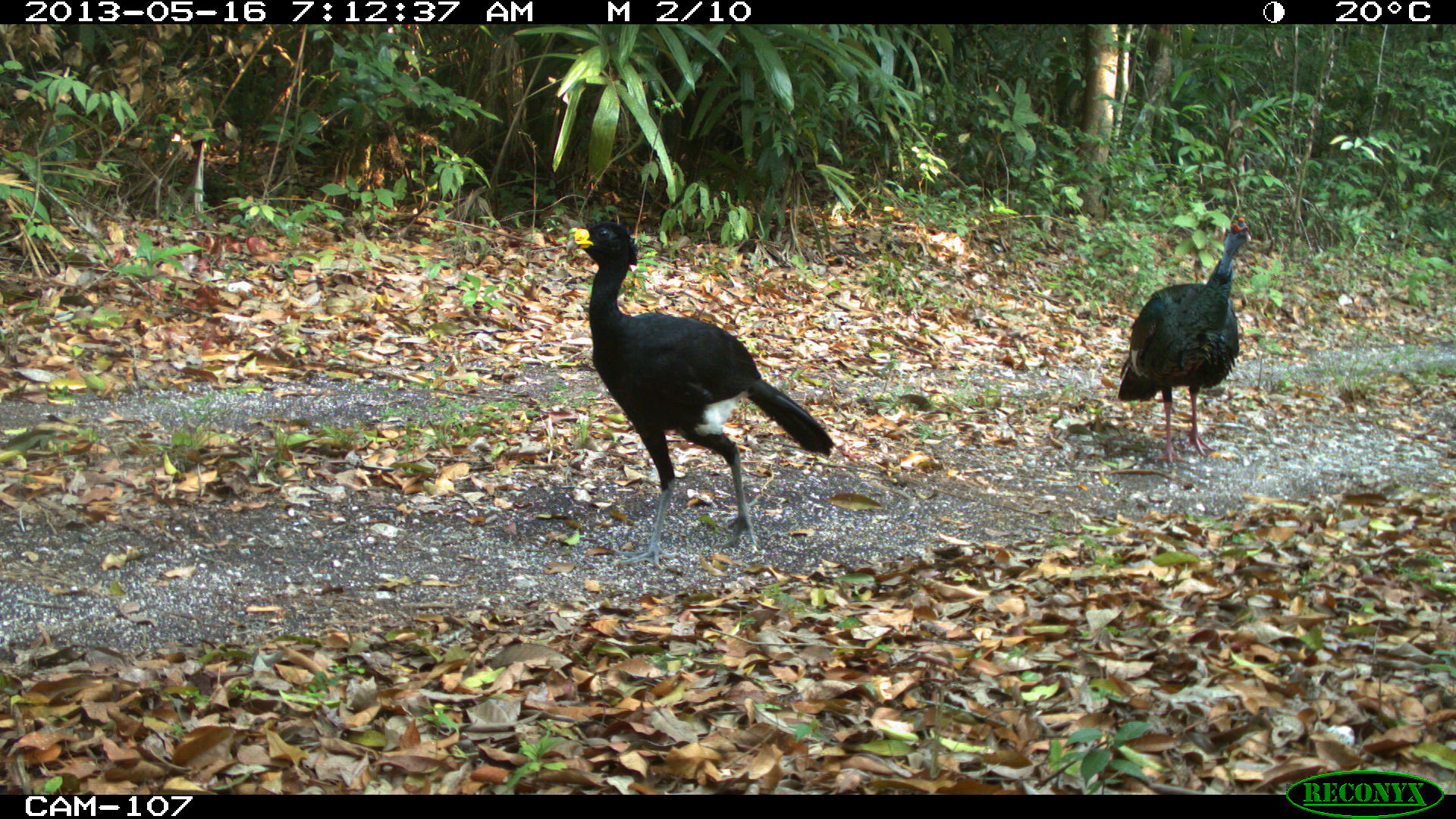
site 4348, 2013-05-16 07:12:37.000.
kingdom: Animalia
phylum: Chordata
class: Aves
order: Galliformes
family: Cracidae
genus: Crax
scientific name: Crax rubra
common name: great curassow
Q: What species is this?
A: Crax rubra (great curassow).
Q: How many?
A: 1.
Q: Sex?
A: Male.